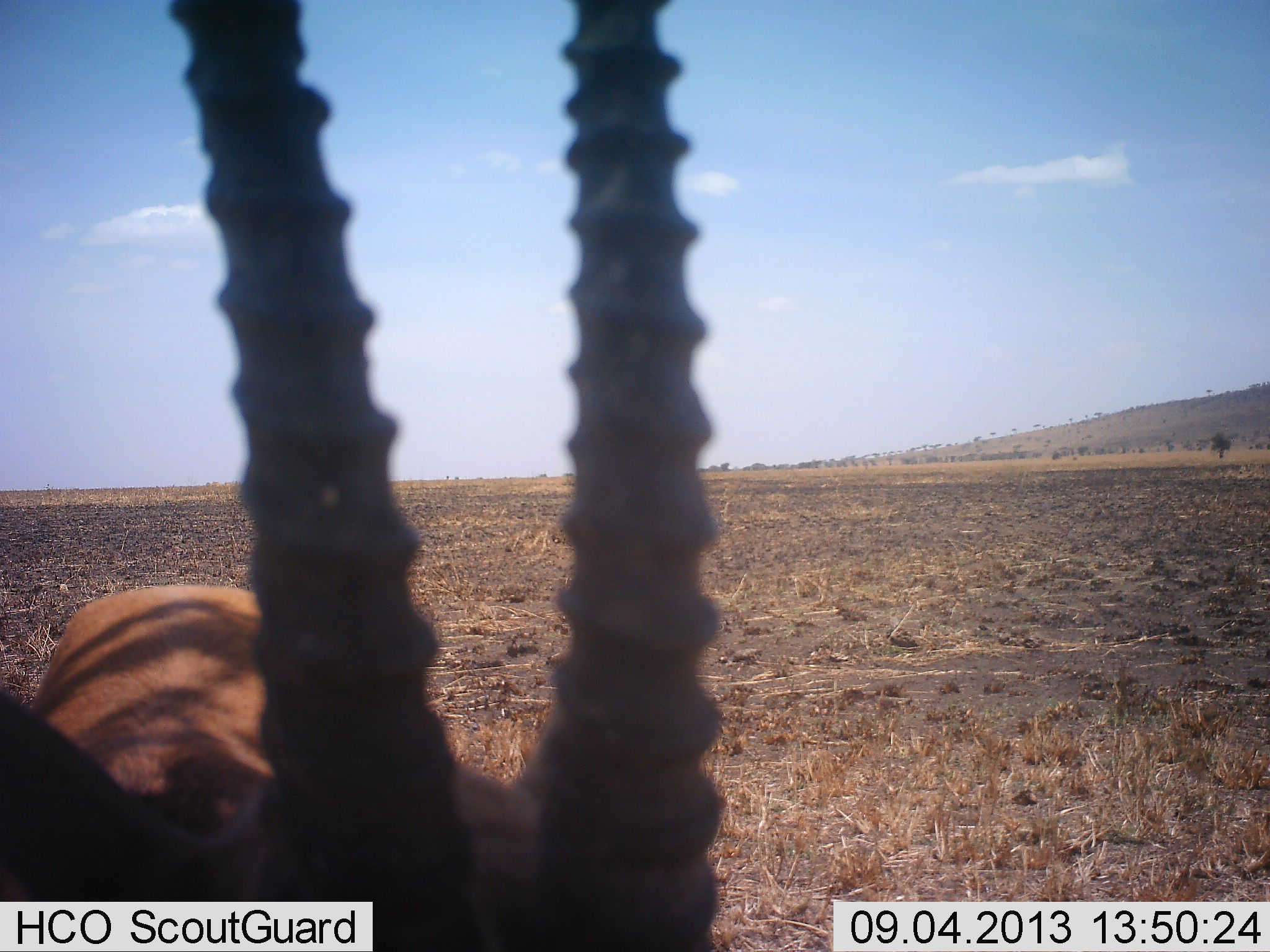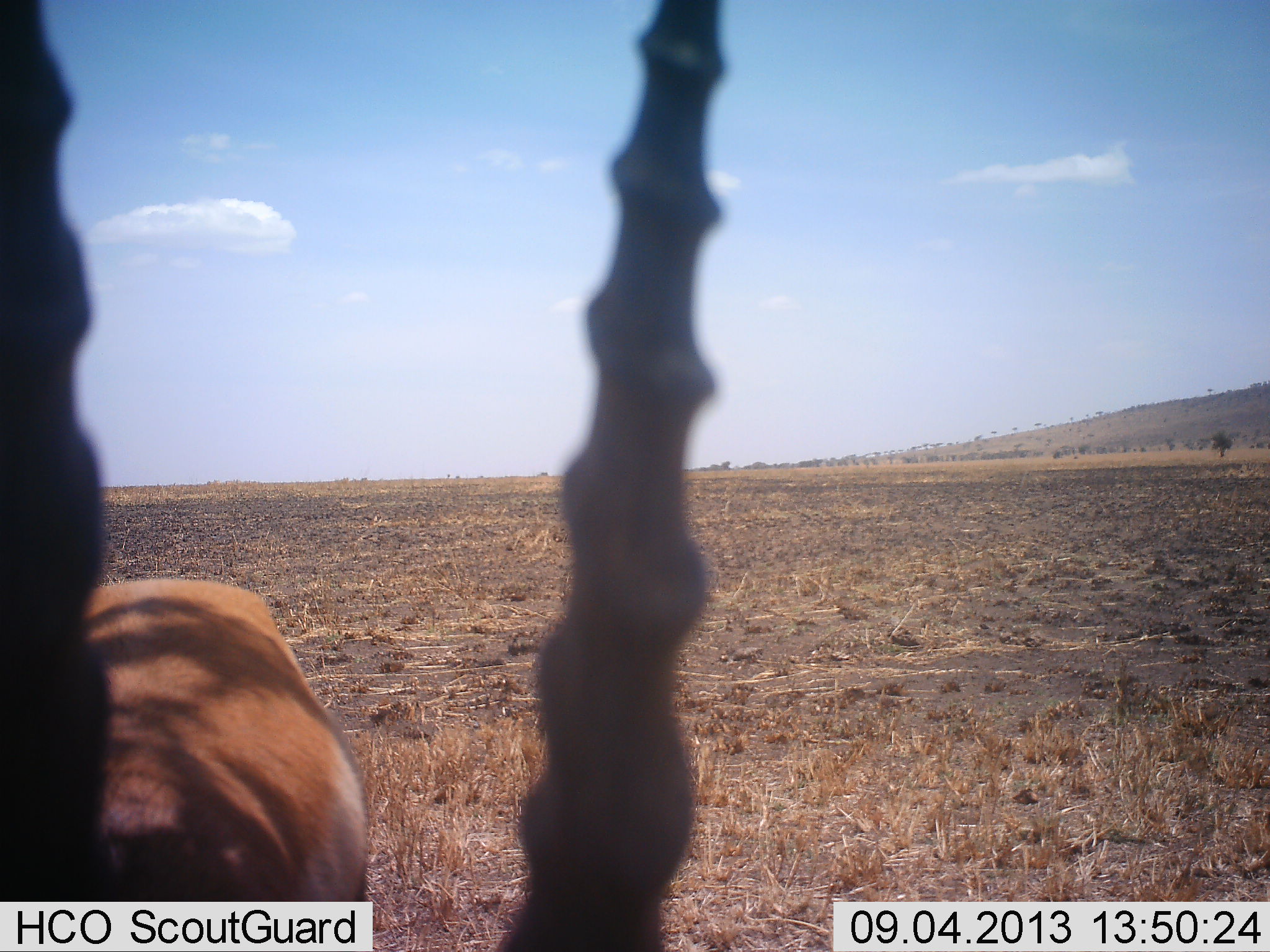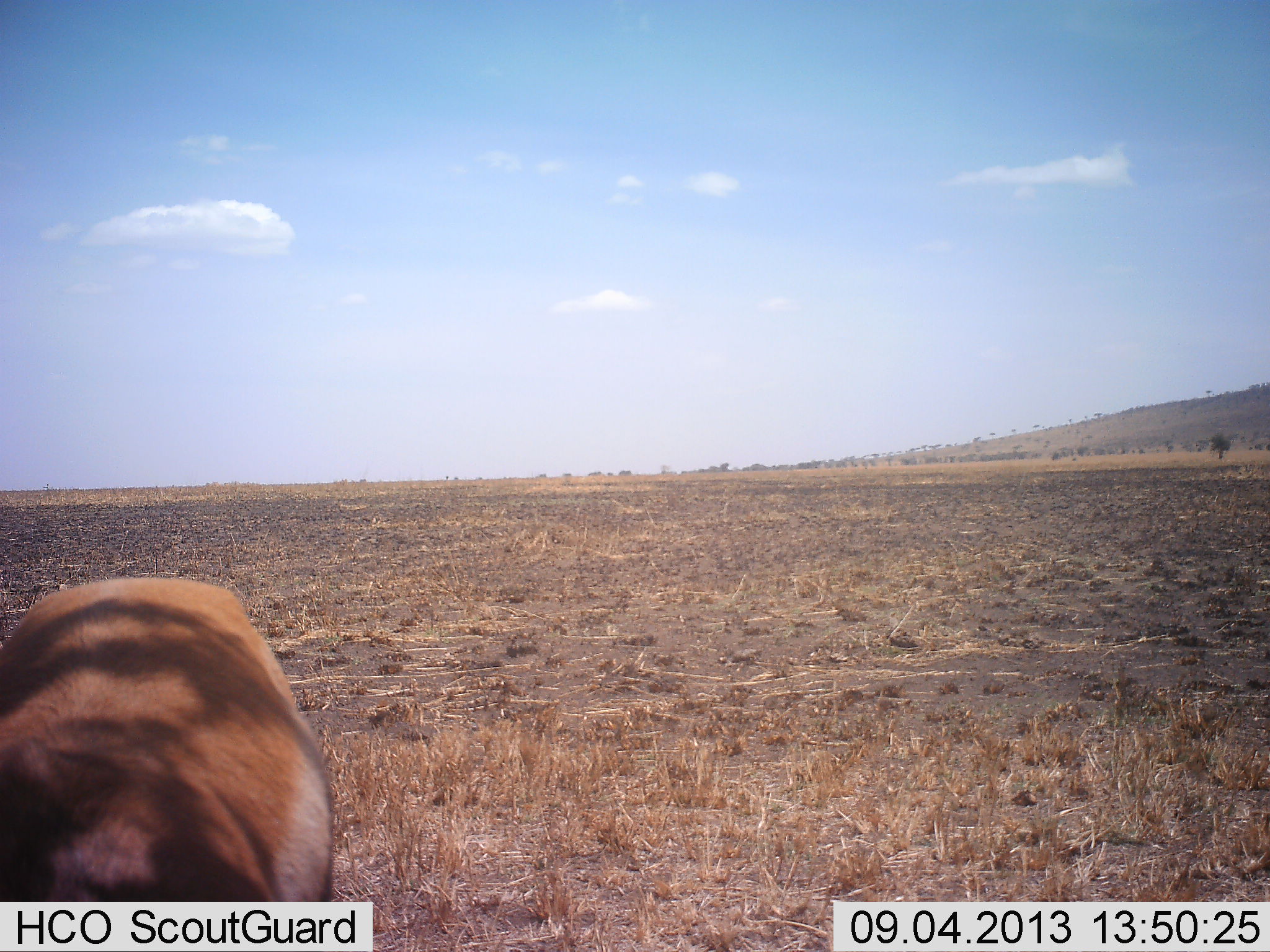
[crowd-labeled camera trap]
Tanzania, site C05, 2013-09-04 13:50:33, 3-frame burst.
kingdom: Animalia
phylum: Chordata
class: Mammalia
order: Artiodactyla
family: Bovidae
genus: Nanger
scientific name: Nanger granti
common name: grant's gazelle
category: gazellegrants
Gazellegrants (grant's gazelle) (Nanger granti), count 1. Behavior (volunteer vote fractions): standing 75%, resting 0%, moving 17%, interacting 0%. Young present (vote fraction): 0%. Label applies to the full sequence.